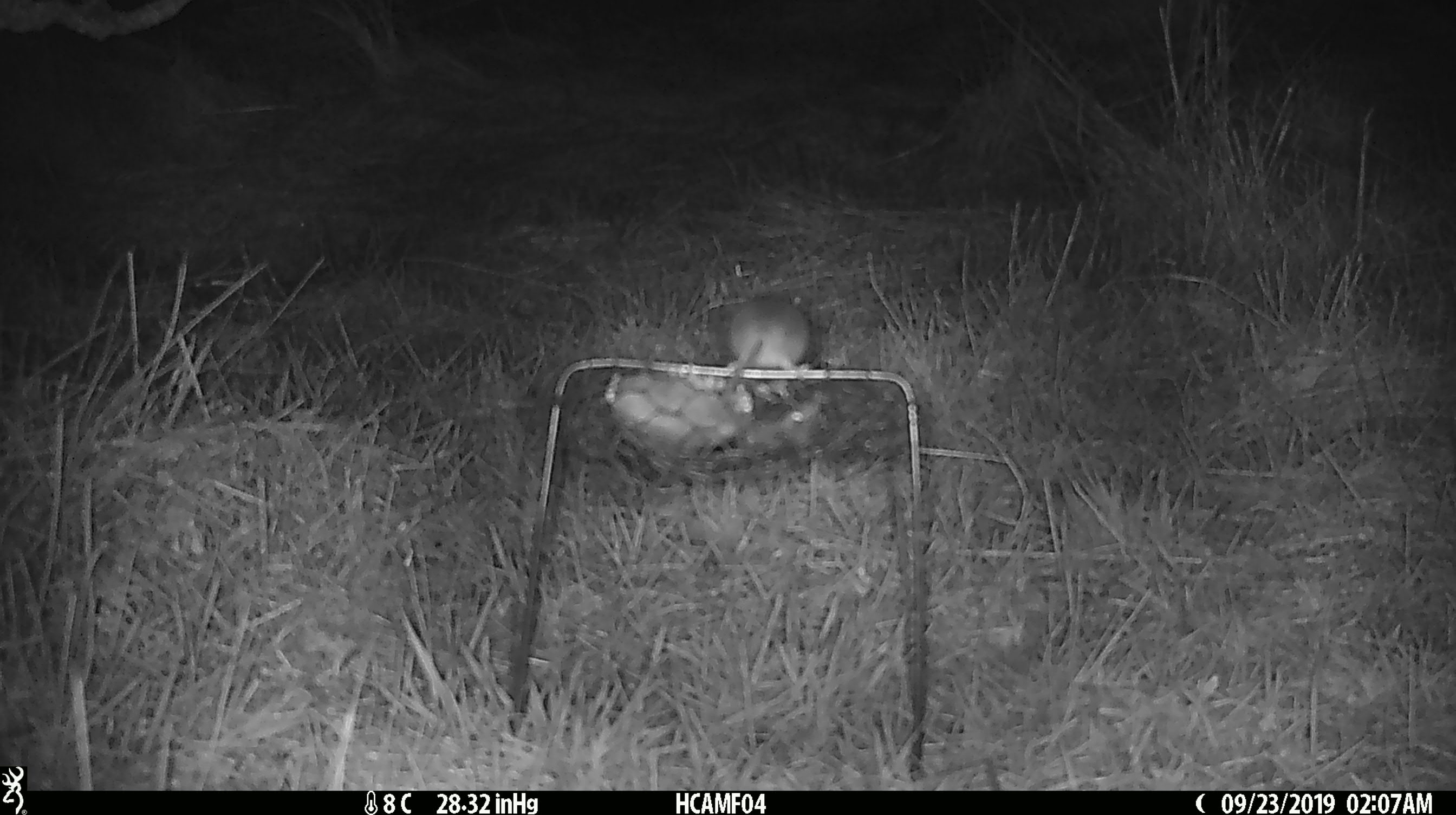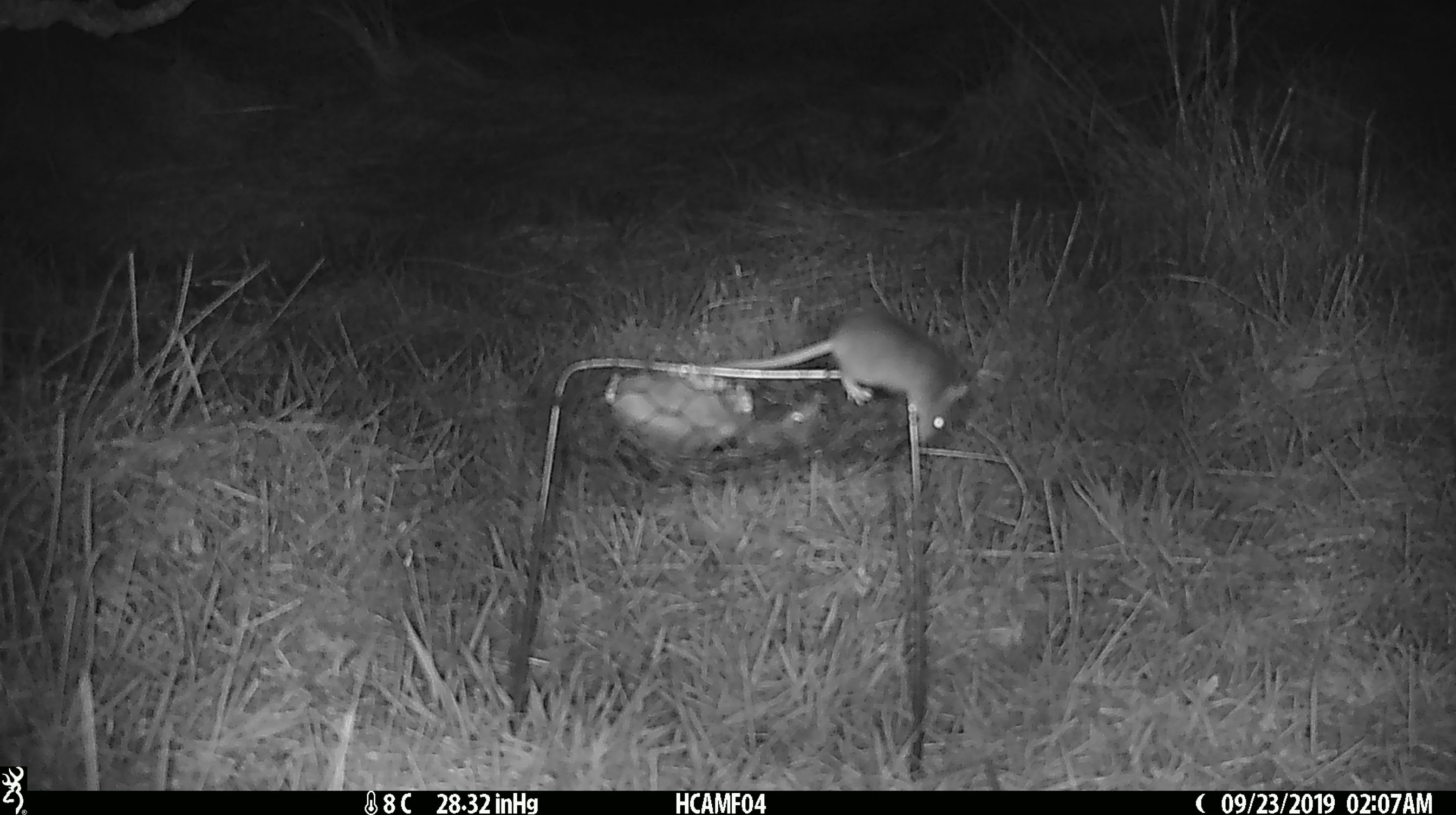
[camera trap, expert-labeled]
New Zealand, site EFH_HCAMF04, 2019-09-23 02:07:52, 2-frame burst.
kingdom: Animalia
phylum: Chordata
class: Mammalia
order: Rodentia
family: Muridae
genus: Mus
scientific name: Mus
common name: mouse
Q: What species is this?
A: Mouse (Mus).